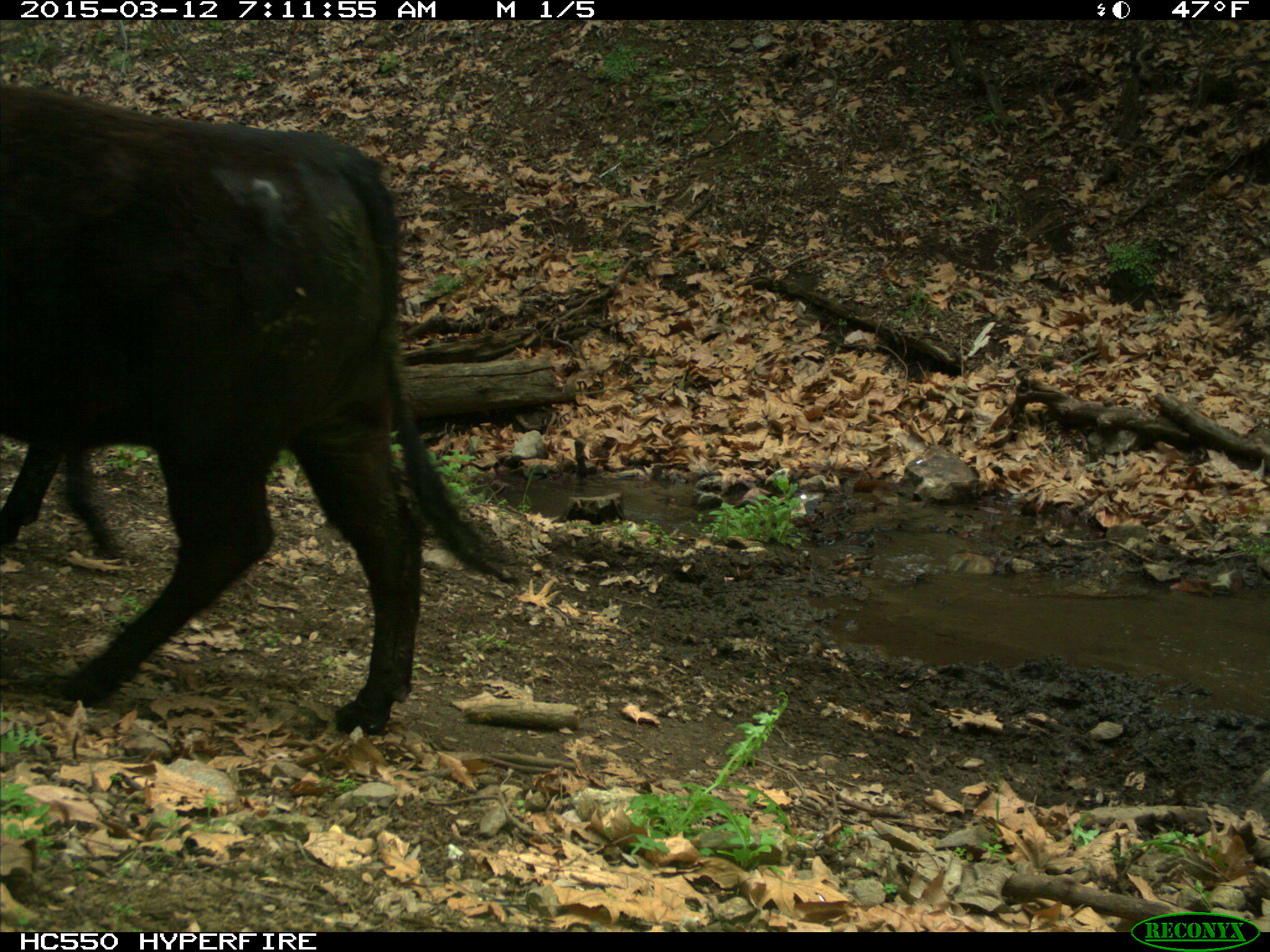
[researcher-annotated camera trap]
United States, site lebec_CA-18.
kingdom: Animalia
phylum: Chordata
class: Mammalia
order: Artiodactyla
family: Bovidae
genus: Bos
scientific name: Bos taurus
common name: domestic cow